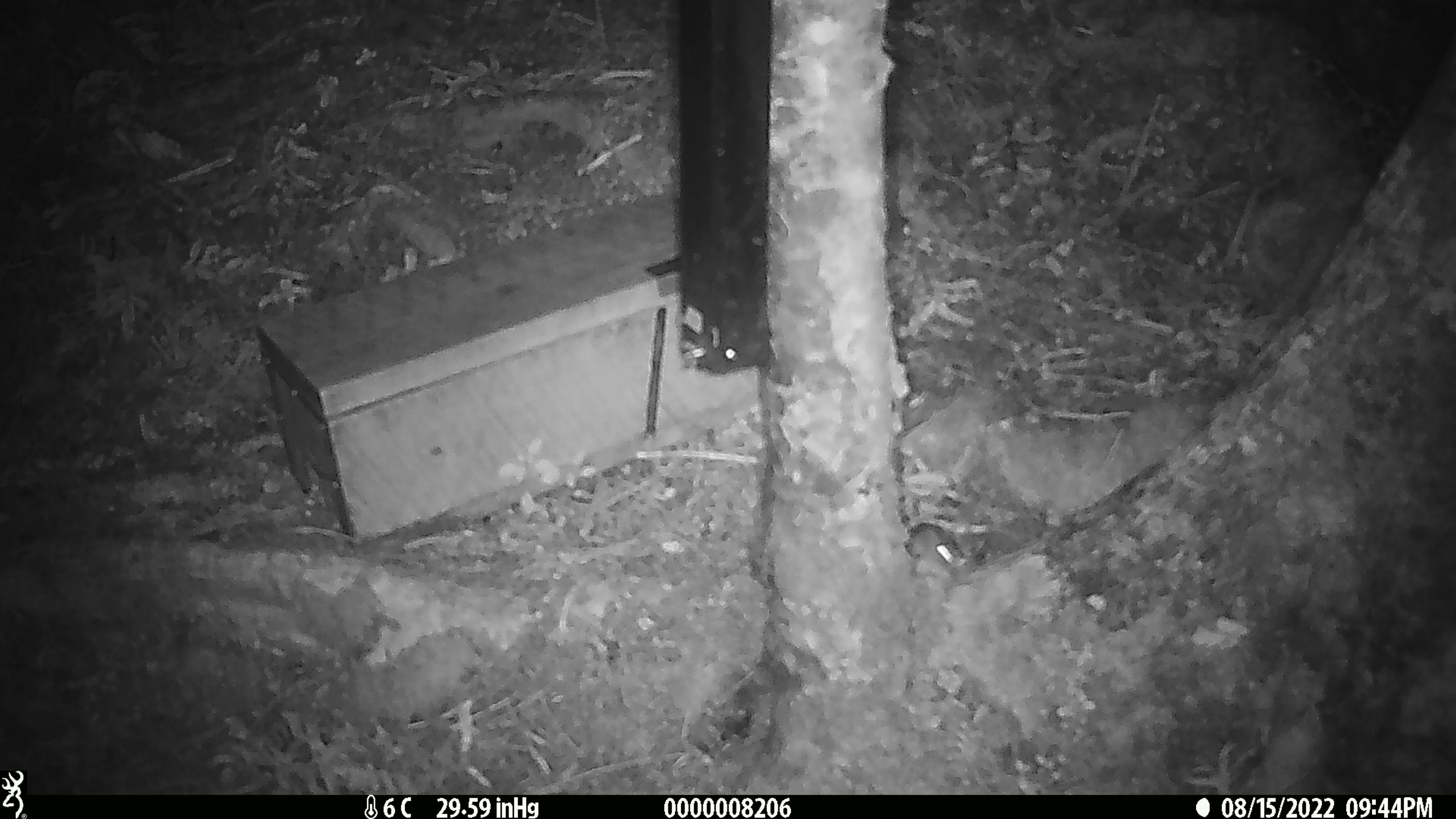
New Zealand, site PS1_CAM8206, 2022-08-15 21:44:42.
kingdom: Animalia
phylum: Chordata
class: Mammalia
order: Rodentia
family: Muridae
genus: Mus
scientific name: Mus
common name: mouse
Mouse (Mus).